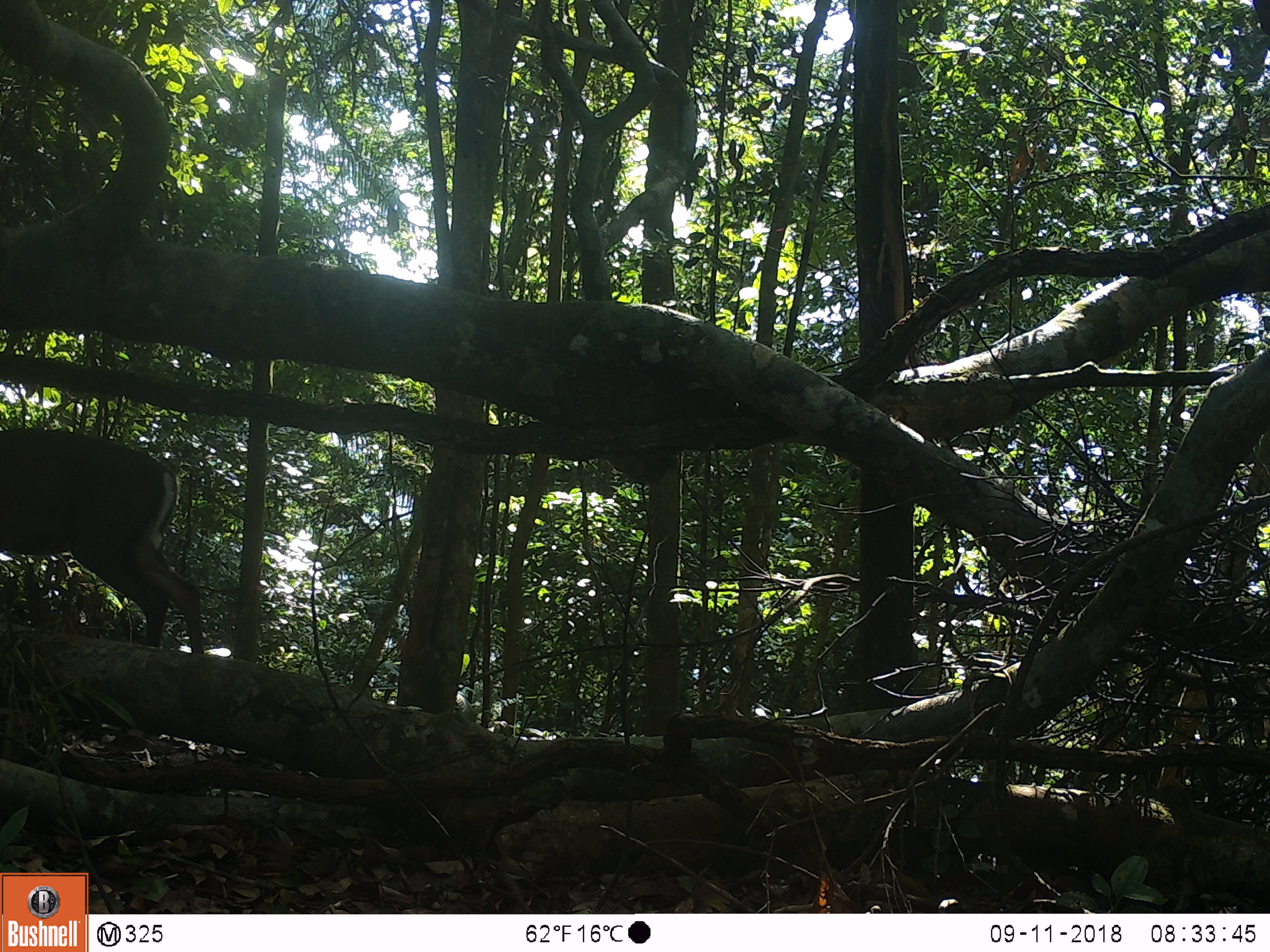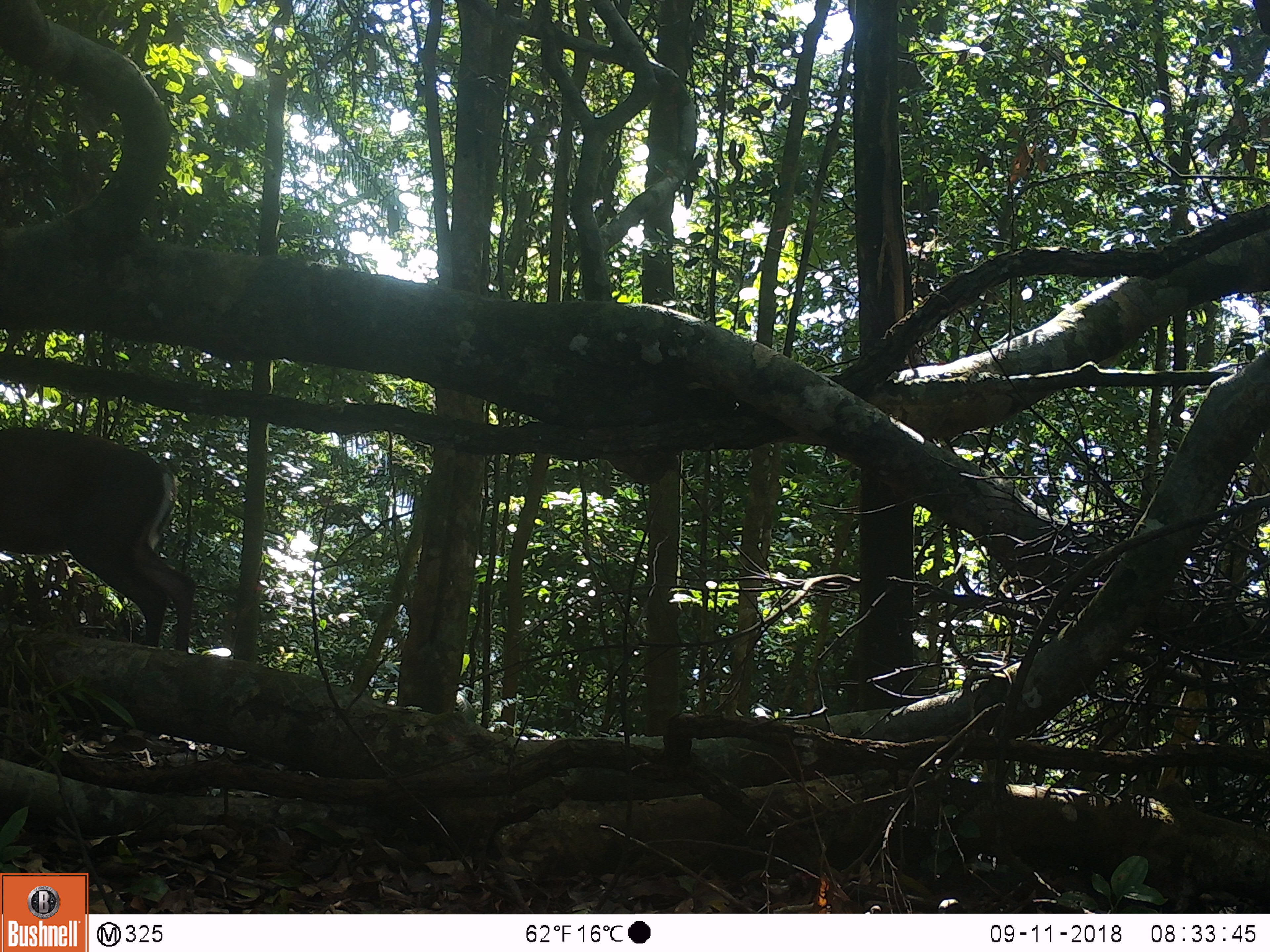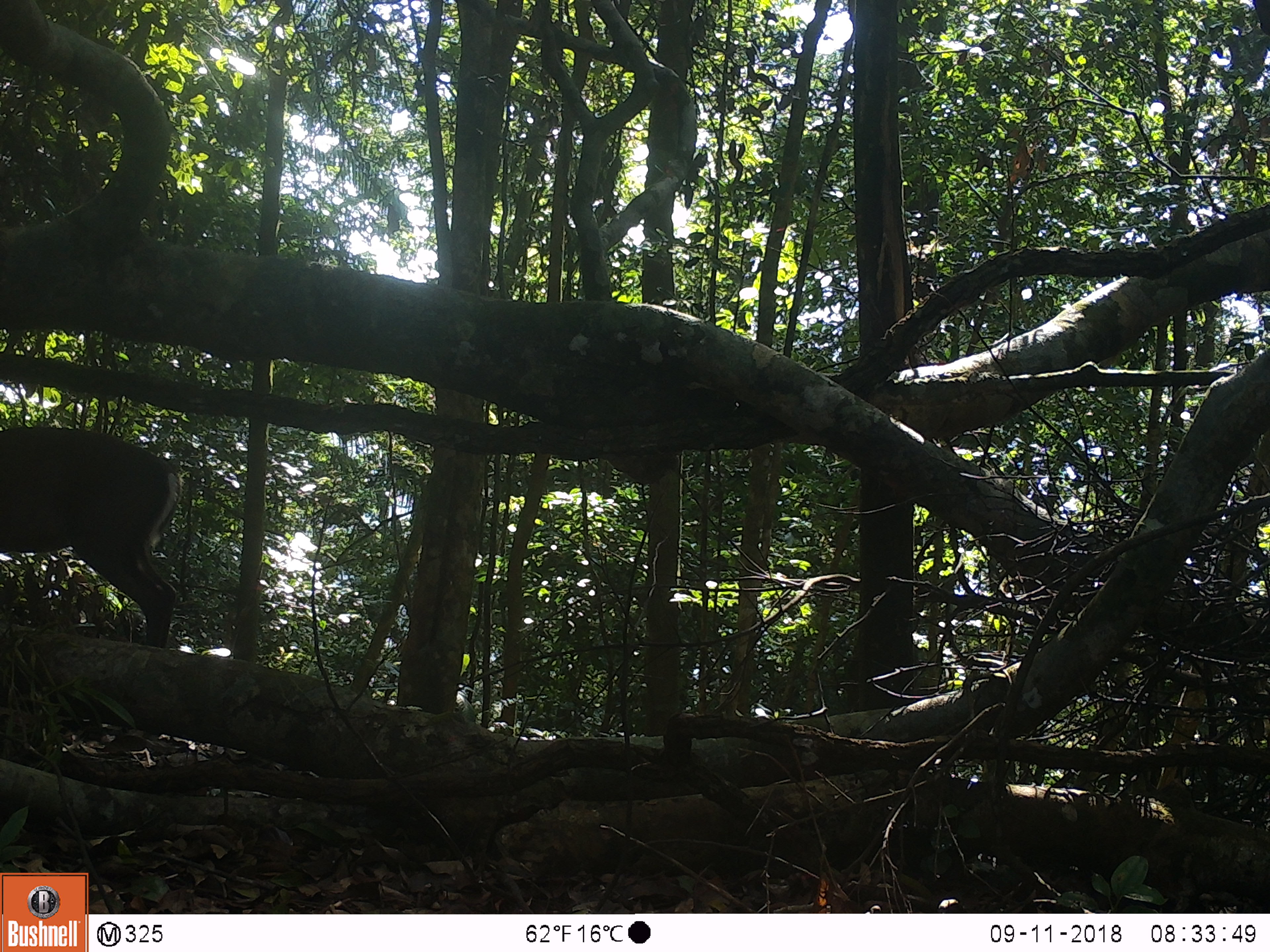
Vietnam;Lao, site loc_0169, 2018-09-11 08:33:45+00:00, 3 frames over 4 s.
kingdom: Animalia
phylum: Chordata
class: Mammalia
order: Artiodactyla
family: Cervidae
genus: Muntiacus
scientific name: Muntiacus rooseveltorum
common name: roosevelt's muntjac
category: roosevelts muntjac group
Roosevelts muntjac group (roosevelt's muntjac) (Muntiacus rooseveltorum). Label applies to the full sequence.